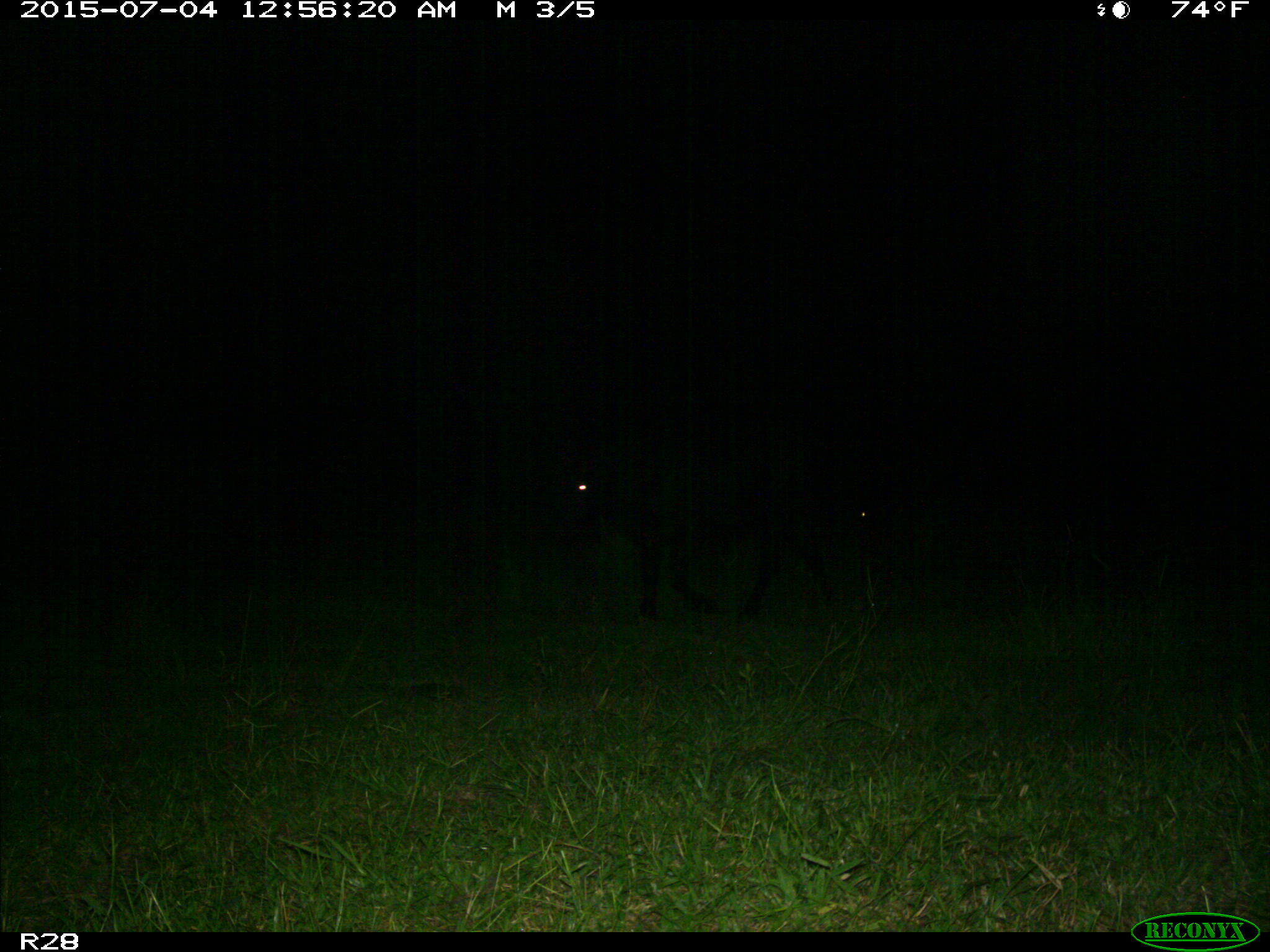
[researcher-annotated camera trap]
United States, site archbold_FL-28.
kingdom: Animalia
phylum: Chordata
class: Mammalia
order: Artiodactyla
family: Bovidae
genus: Bos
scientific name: Bos taurus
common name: domestic cow